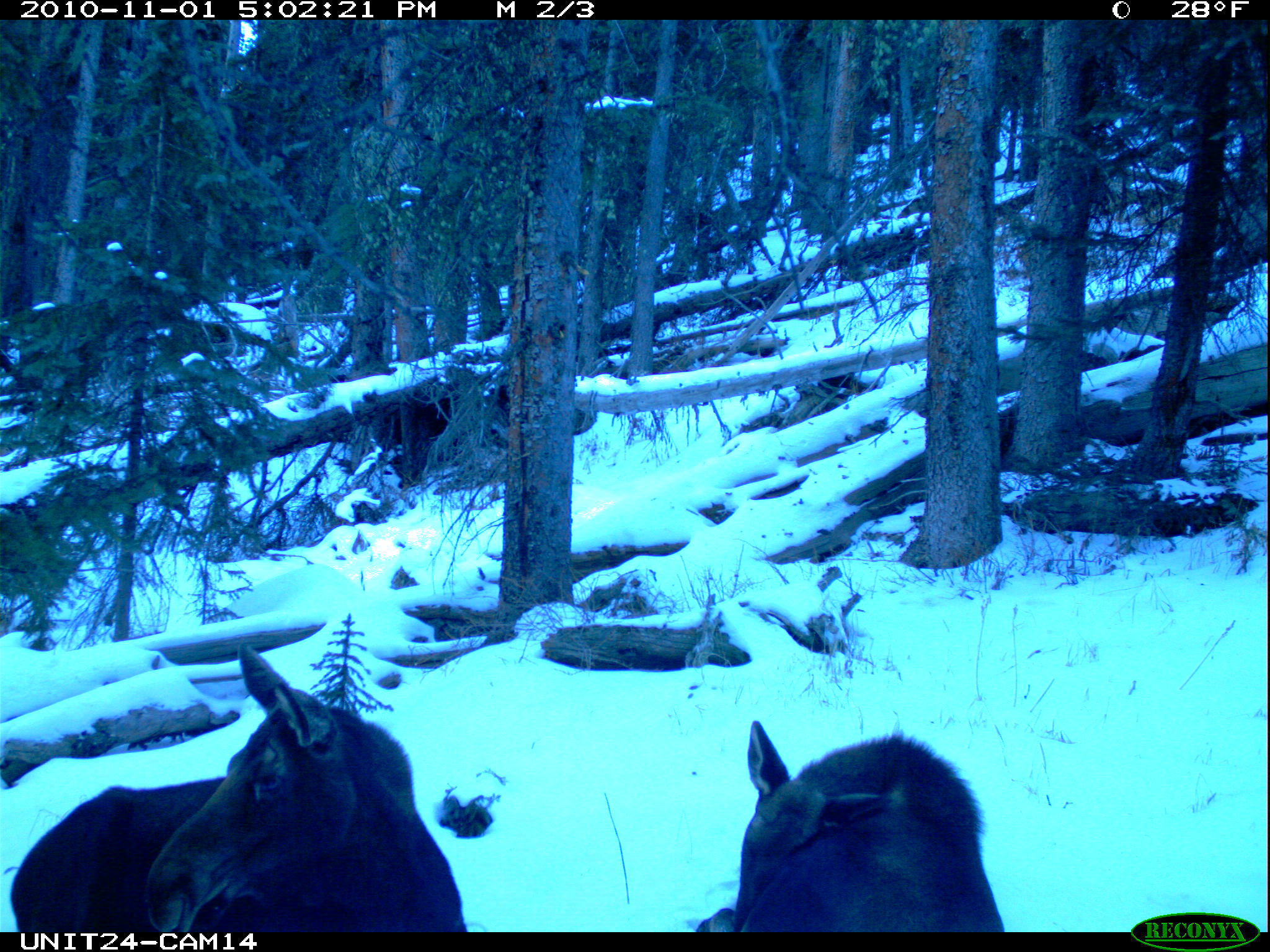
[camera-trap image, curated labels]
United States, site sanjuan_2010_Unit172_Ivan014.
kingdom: Animalia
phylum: Chordata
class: Mammalia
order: Artiodactyla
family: Cervidae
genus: Alces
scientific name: Alces alces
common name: moose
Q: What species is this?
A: Alces alces (moose).